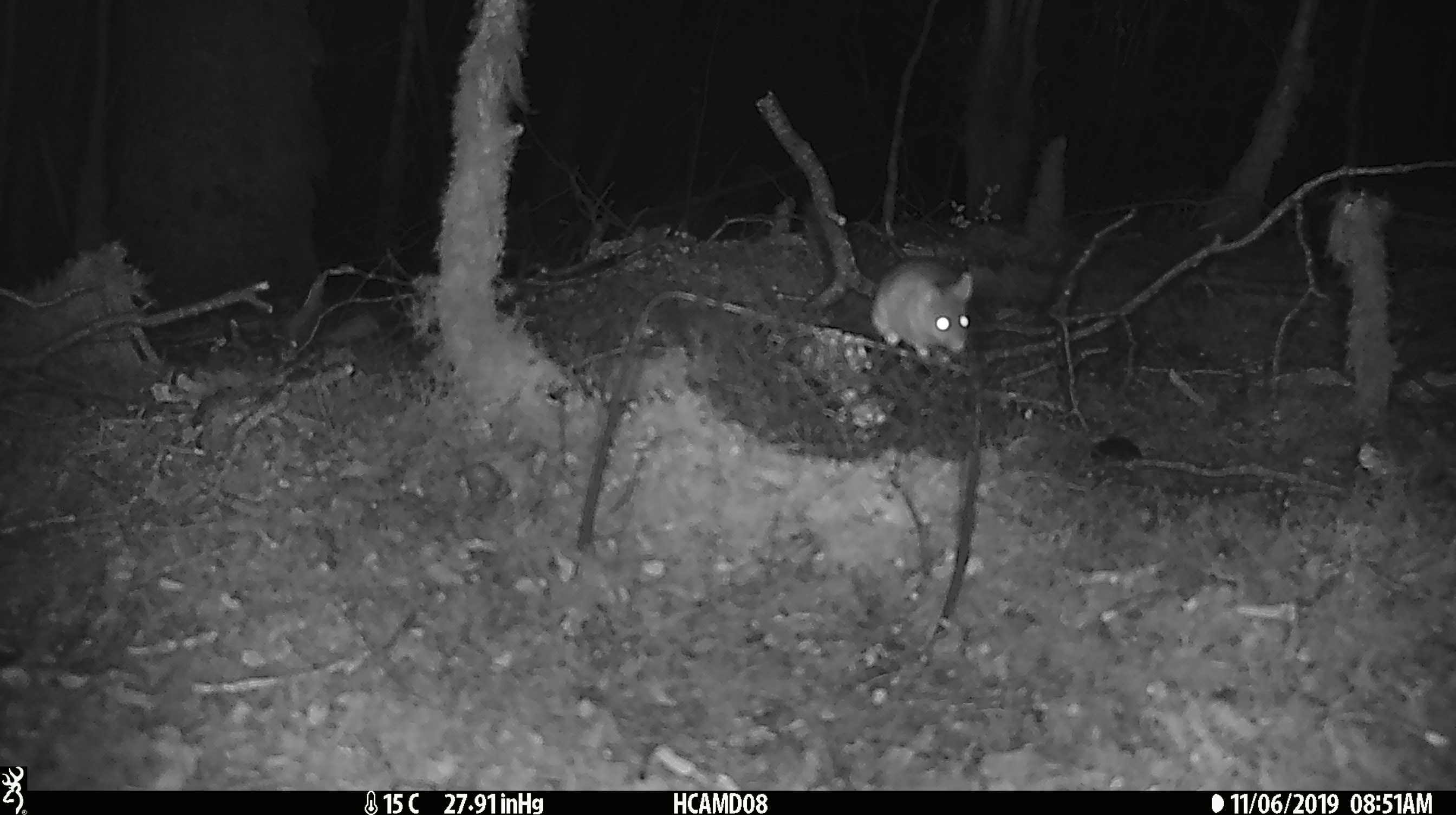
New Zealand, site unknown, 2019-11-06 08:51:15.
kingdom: Animalia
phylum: Chordata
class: Mammalia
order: Rodentia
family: Muridae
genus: Mus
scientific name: Mus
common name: mouse